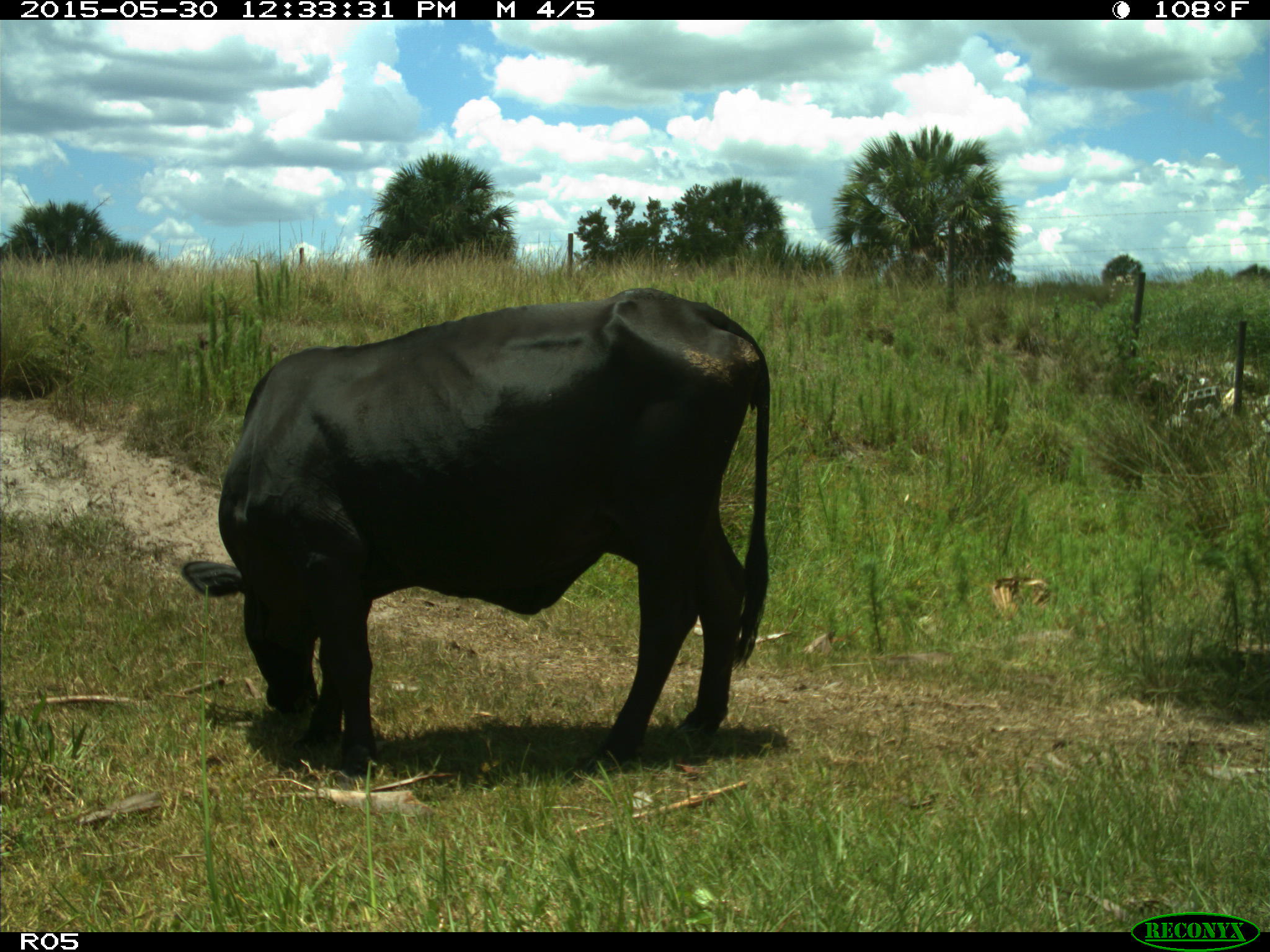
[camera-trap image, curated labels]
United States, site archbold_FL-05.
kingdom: Animalia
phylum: Chordata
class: Mammalia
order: Artiodactyla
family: Bovidae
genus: Bos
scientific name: Bos taurus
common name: domestic cow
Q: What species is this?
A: Bos taurus (domestic cow).